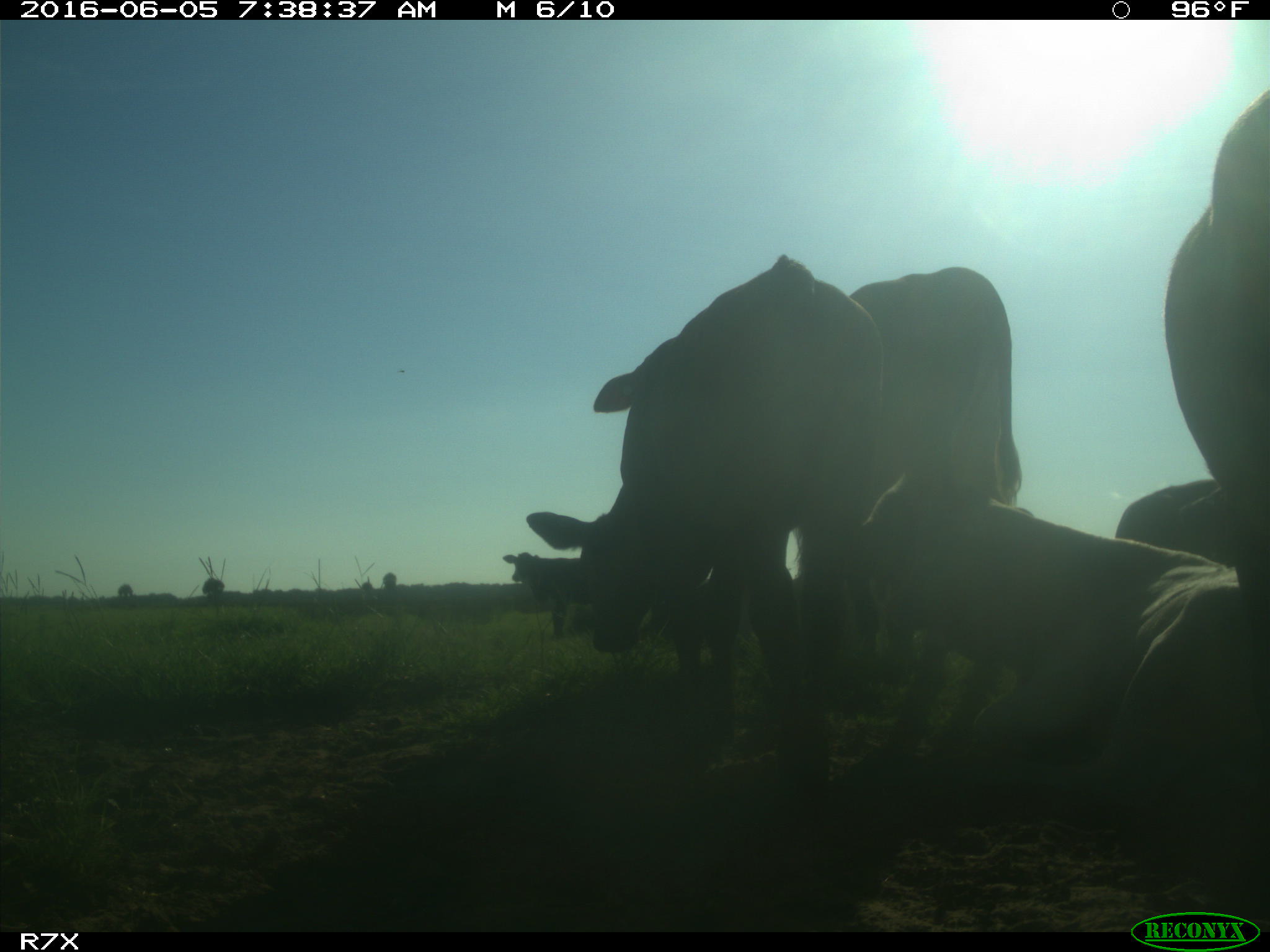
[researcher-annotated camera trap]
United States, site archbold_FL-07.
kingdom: Animalia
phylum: Chordata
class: Mammalia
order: Artiodactyla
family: Bovidae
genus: Bos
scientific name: Bos taurus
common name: domestic cow